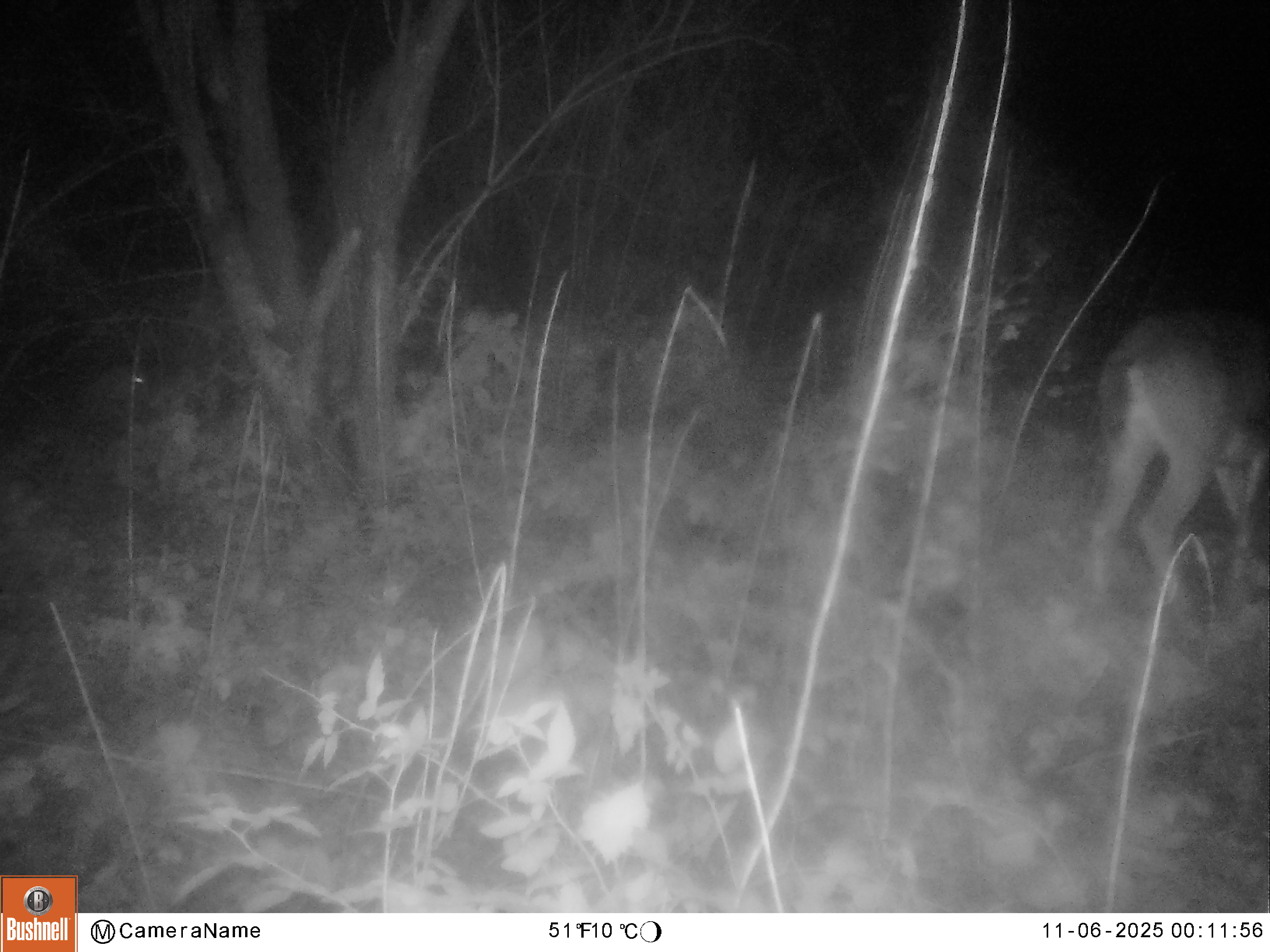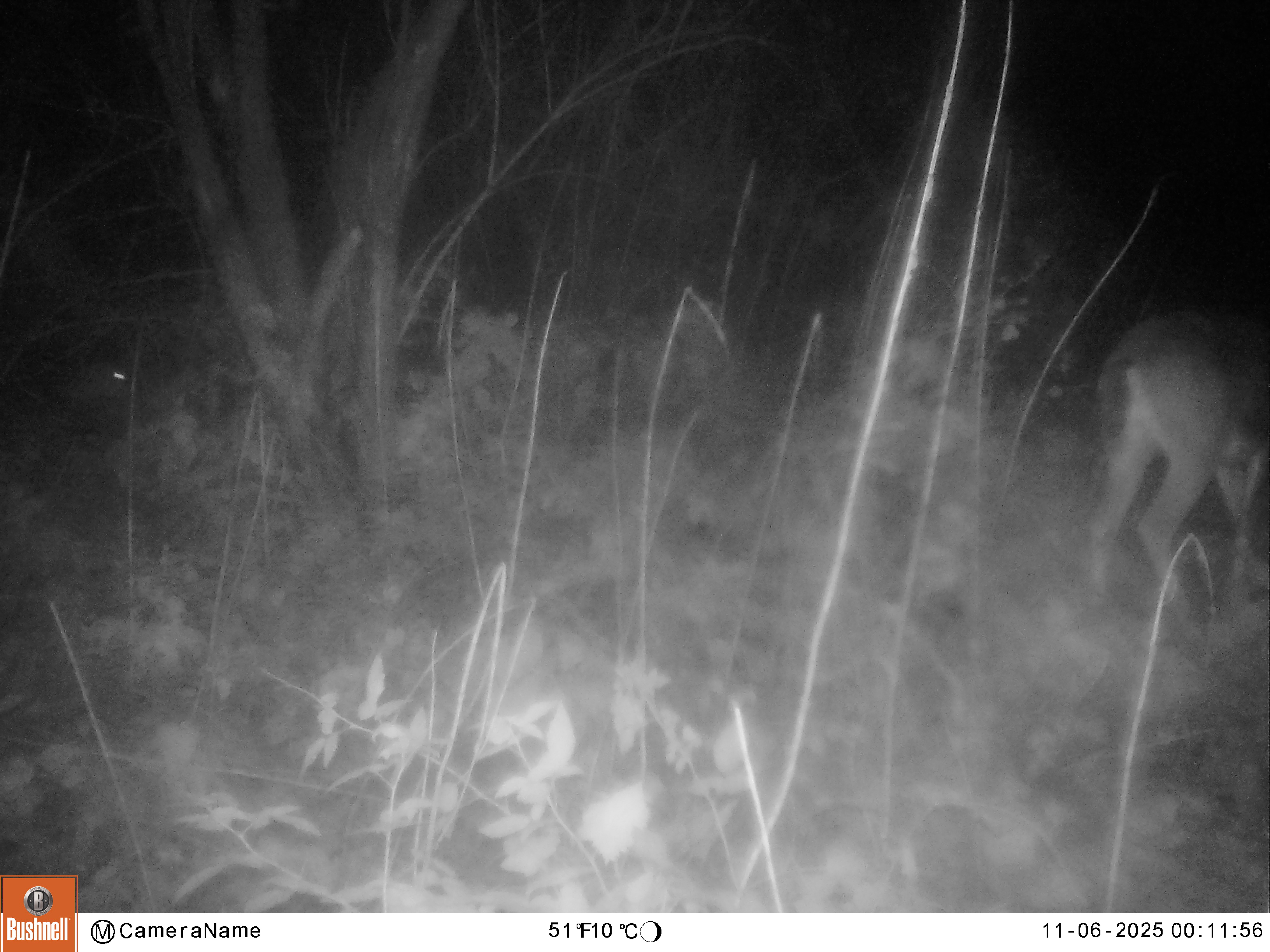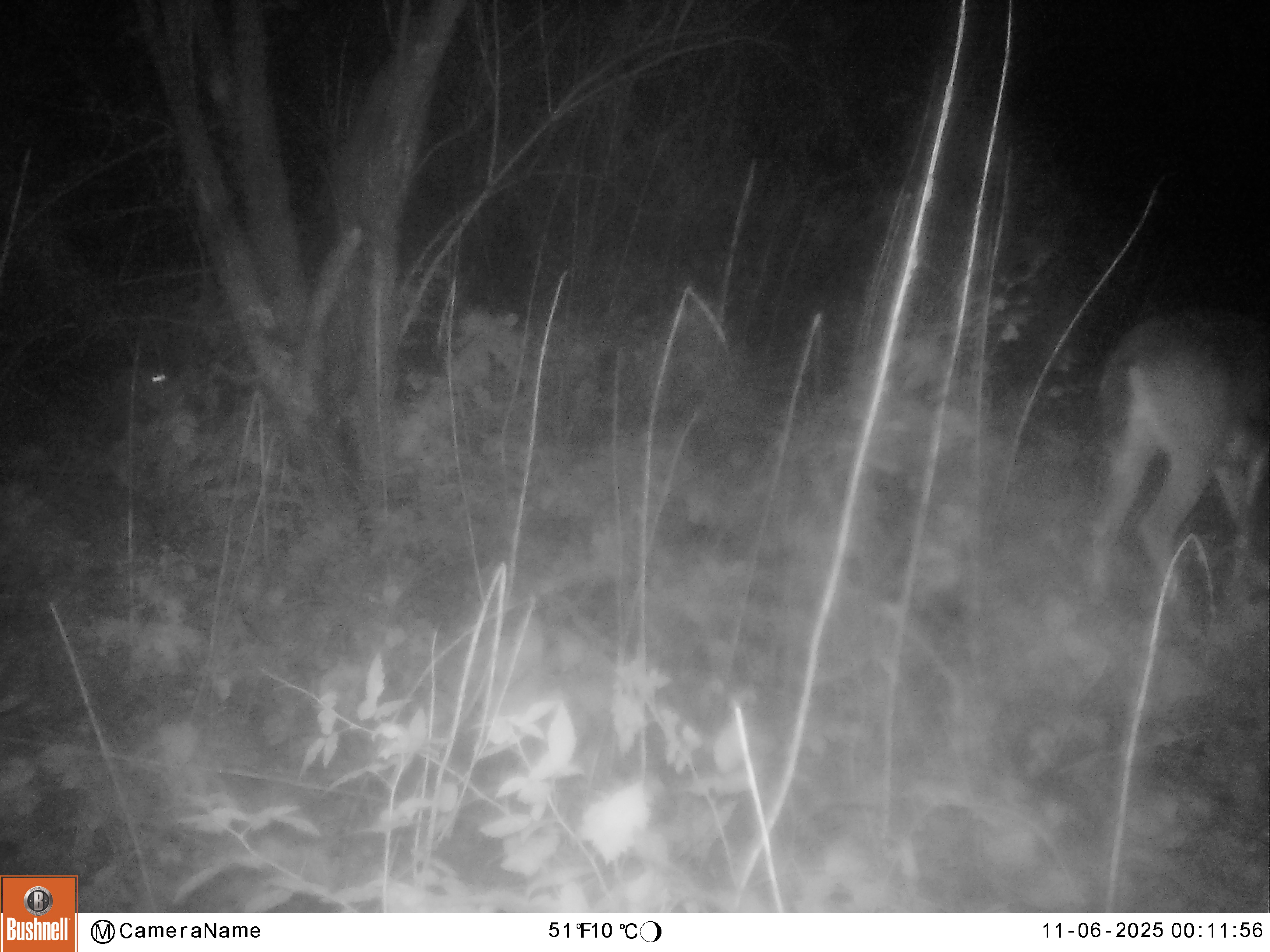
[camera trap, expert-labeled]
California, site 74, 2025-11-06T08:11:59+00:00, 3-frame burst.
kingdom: Animalia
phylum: Chordata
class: Mammalia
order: Artiodactyla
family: Cervidae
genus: Odocoileus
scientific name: Odocoileus hemionus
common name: mule deer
Mule deer (Odocoileus hemionus).